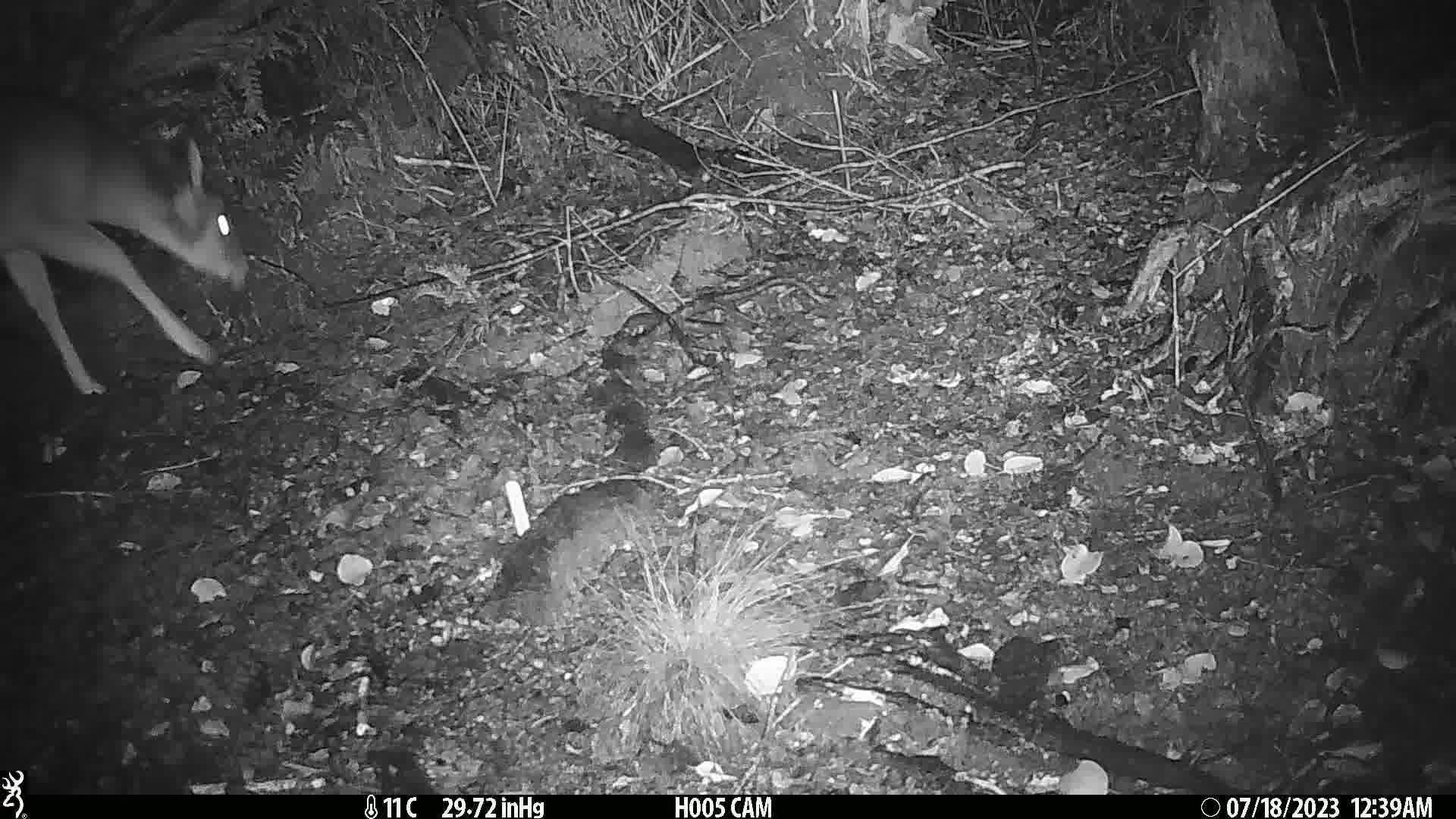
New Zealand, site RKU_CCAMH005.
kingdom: Animalia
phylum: Chordata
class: Mammalia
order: Artiodactyla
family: Cervidae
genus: Odocoileus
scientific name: Odocoileus virginianus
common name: white-tailed deer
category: white tailed deer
White tailed deer (white-tailed deer) (Odocoileus virginianus).